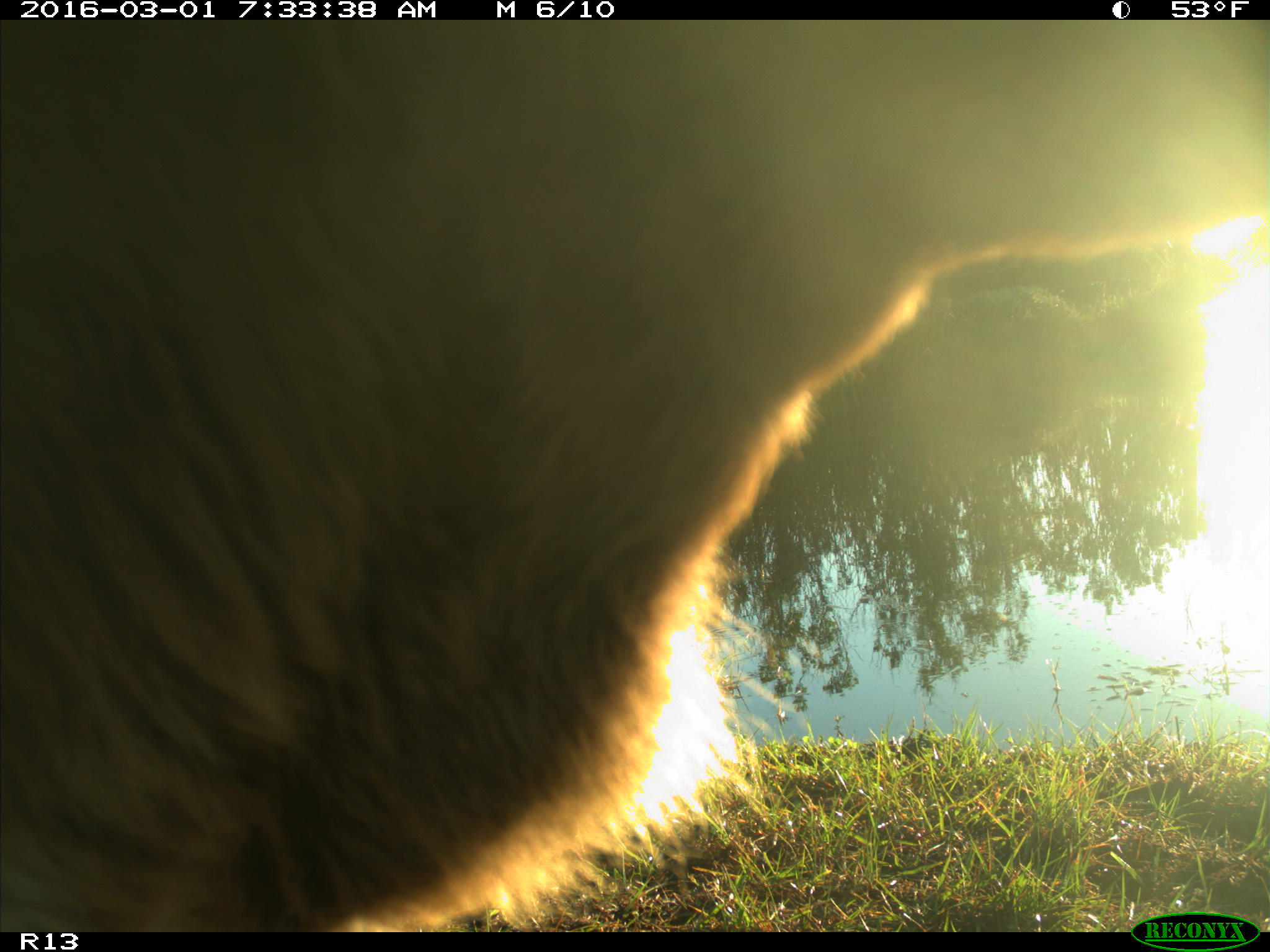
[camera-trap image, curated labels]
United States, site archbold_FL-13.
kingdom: Animalia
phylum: Chordata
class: Mammalia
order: Artiodactyla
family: Bovidae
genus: Bos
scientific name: Bos taurus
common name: domestic cow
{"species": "Bos taurus (domestic cow)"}